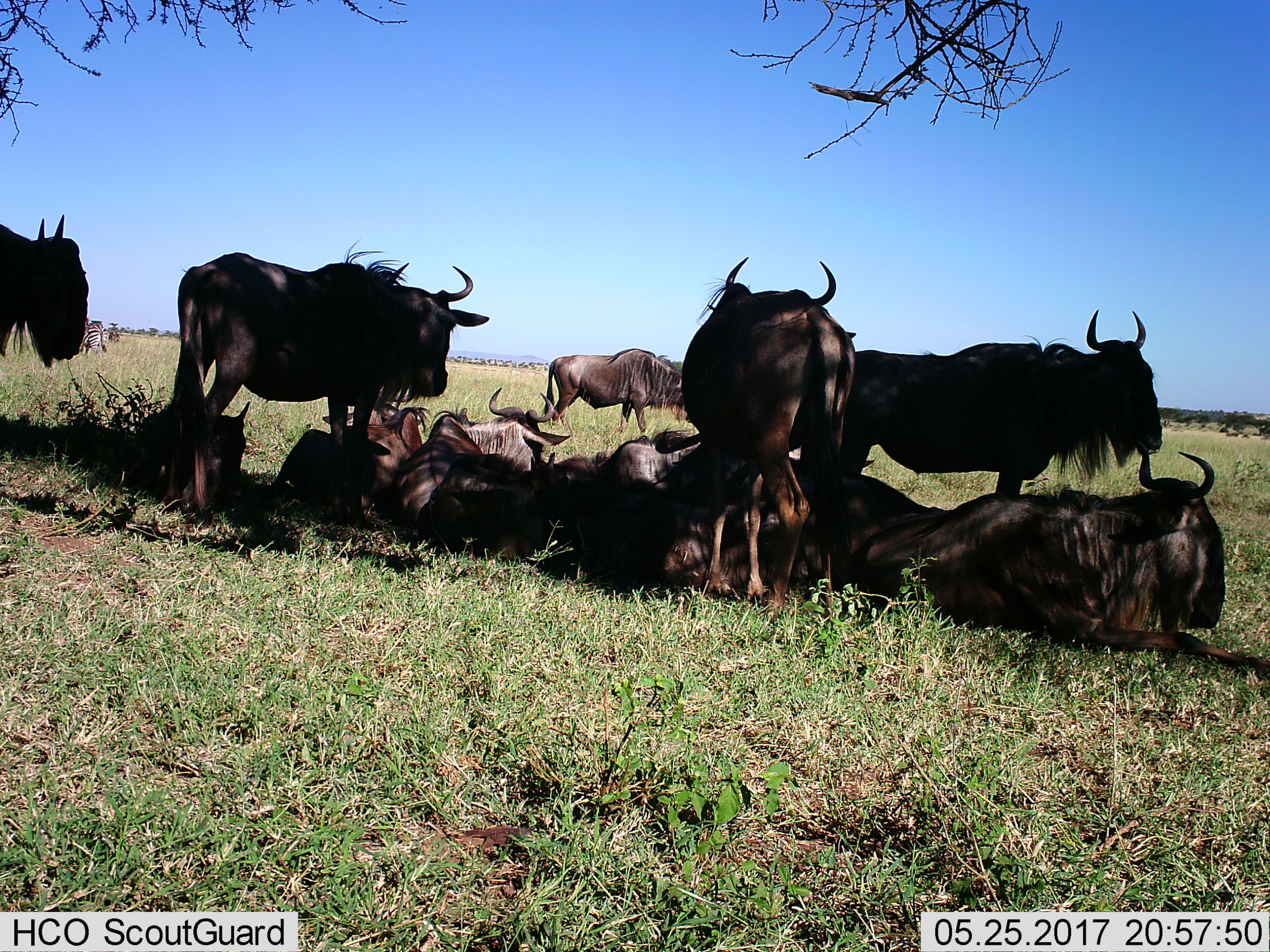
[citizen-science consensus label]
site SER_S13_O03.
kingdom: Animalia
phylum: Chordata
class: Mammalia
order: Artiodactyla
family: Bovidae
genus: Connochaetes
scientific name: Connochaetes taurinus taurinus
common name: blue wildebeest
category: wildebeestblue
Wildebeestblue (blue wildebeest) (Connochaetes taurinus taurinus), count 11-50. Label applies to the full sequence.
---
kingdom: Animalia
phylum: Chordata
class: Mammalia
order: Perissodactyla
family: Equidae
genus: Equus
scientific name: Equus quagga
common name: plains zebra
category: zebraplains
Zebraplains (plains zebra) (Equus quagga), count 1. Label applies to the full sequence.